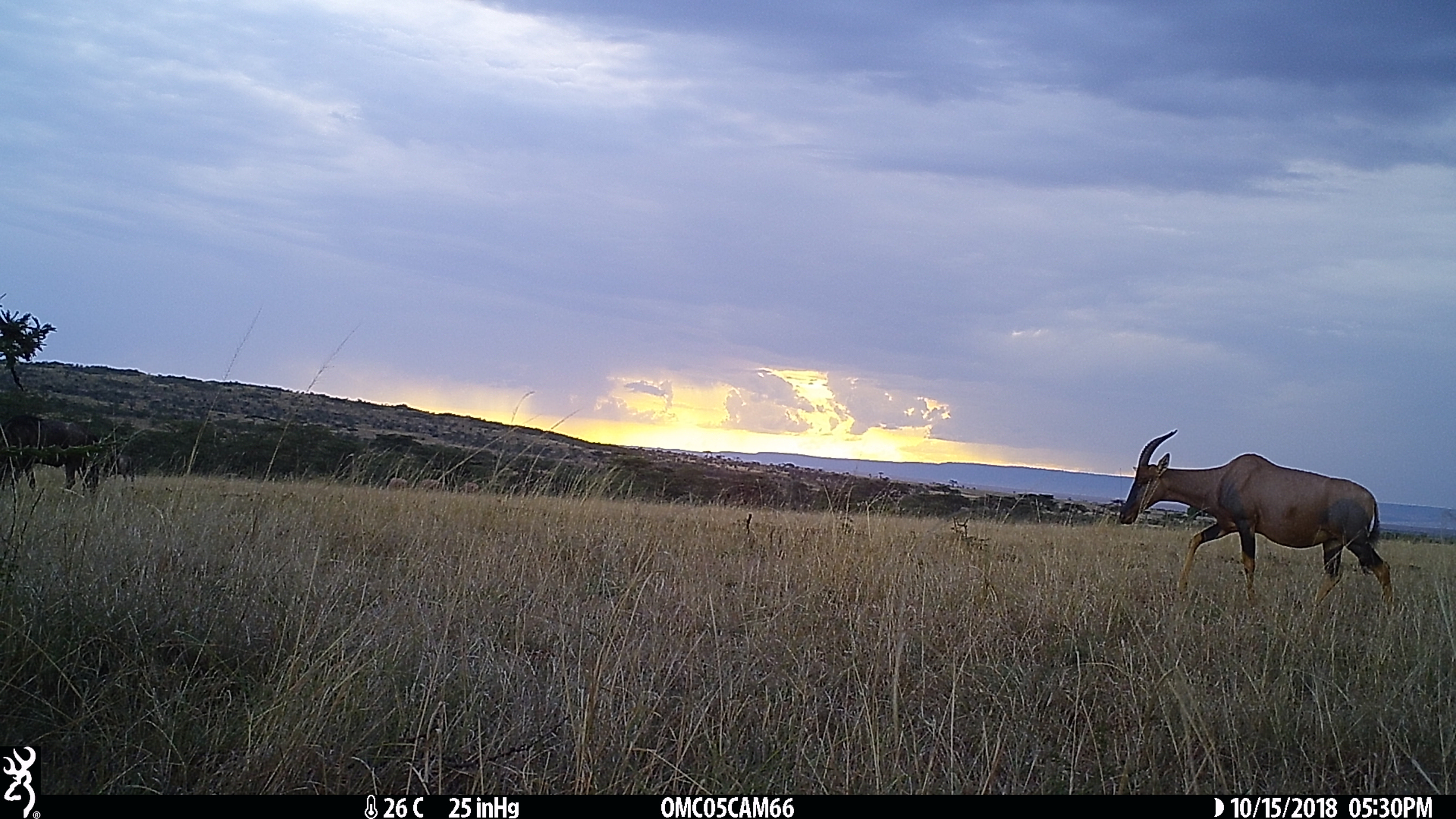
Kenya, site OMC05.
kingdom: Animalia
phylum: Chordata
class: Mammalia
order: Artiodactyla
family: Bovidae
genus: Damaliscus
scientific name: Damaliscus lunatus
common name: topi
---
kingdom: Animalia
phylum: Chordata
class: Mammalia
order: Artiodactyla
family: Bovidae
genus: Connochaetes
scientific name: Connochaetes taurinus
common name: blue wildebeest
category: wildebeest